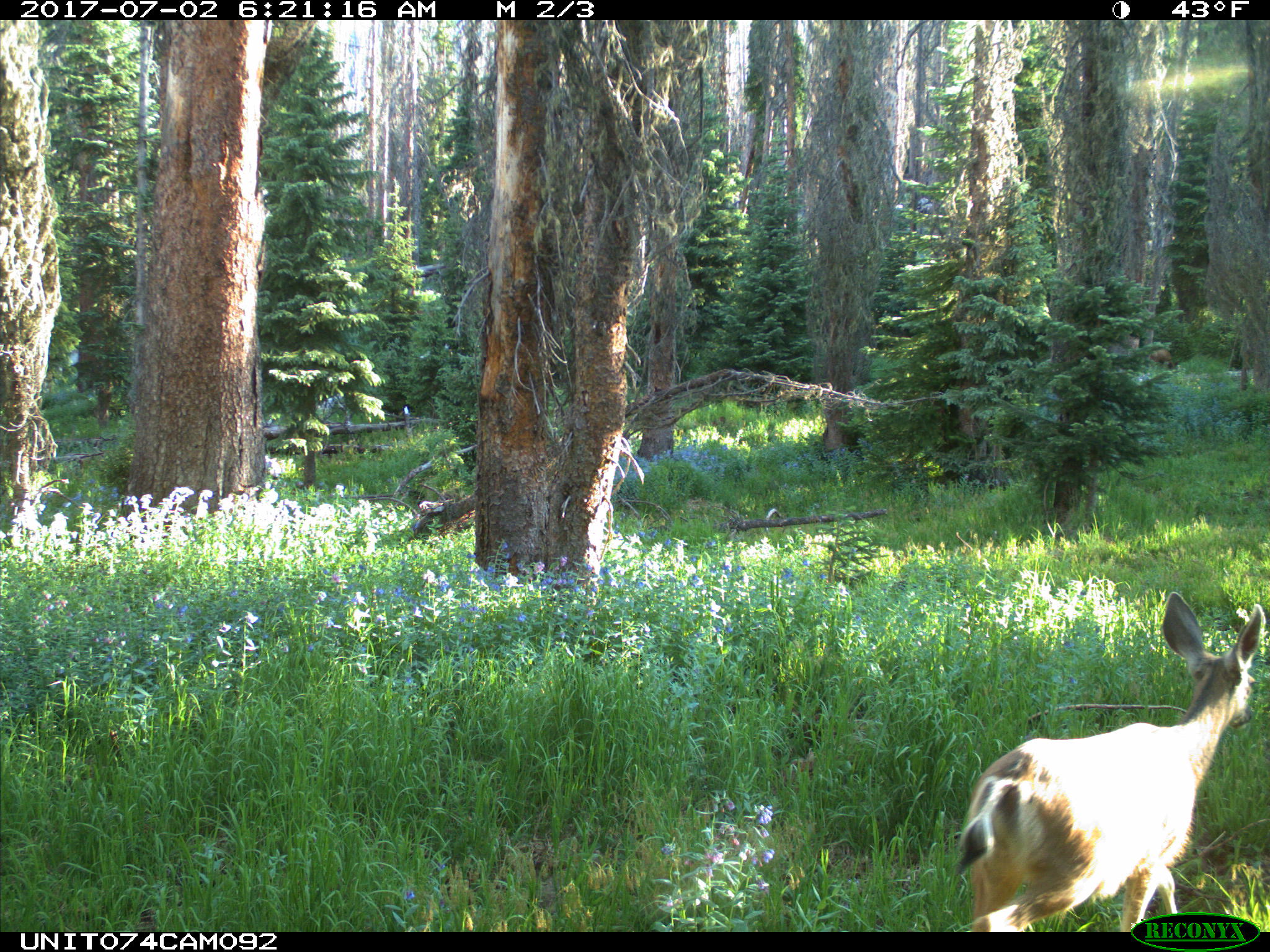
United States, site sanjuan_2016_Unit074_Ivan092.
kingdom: Animalia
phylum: Chordata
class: Mammalia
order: Artiodactyla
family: Cervidae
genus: Odocoileus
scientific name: Odocoileus hemionus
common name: mule deer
Odocoileus hemionus (mule deer).